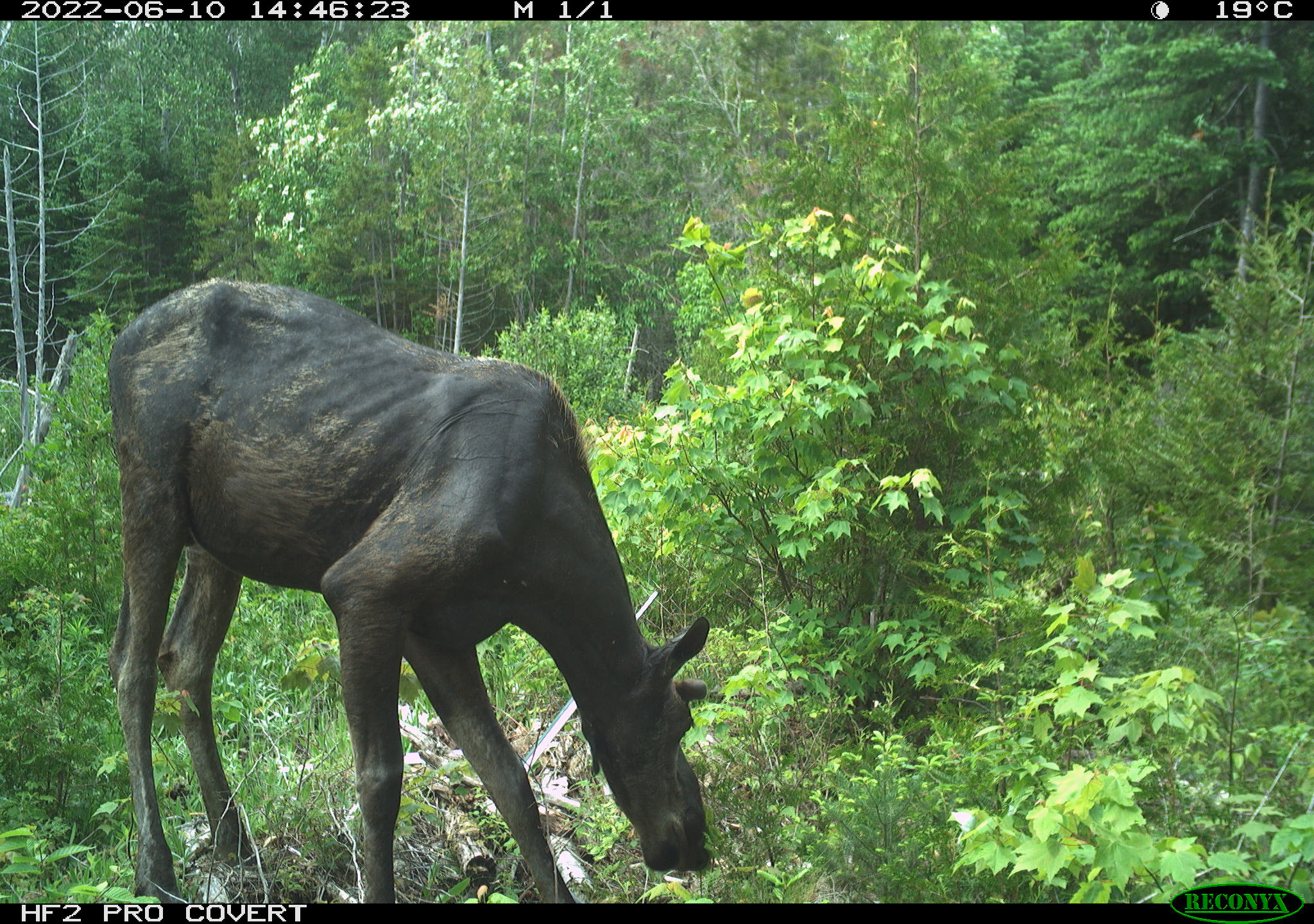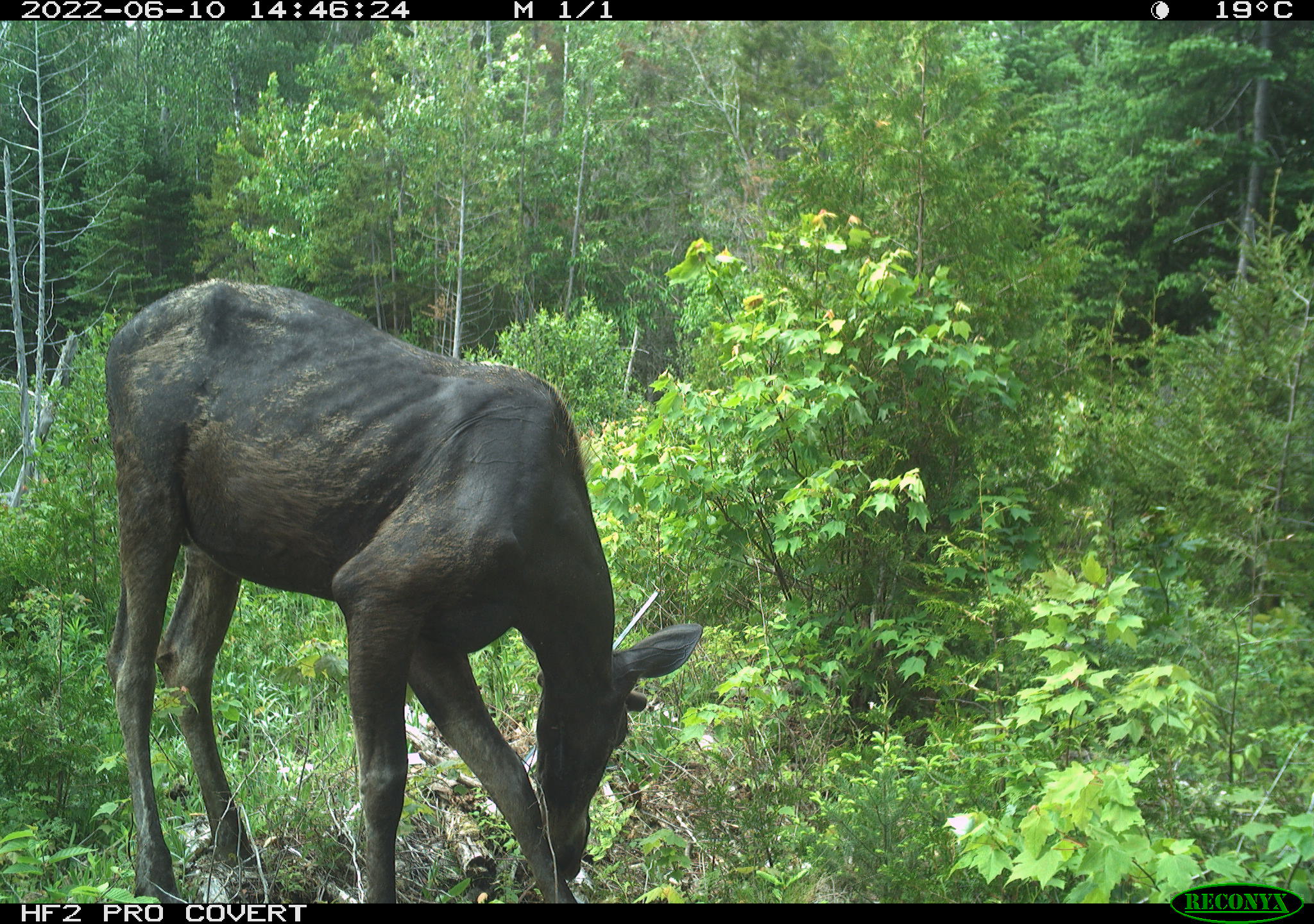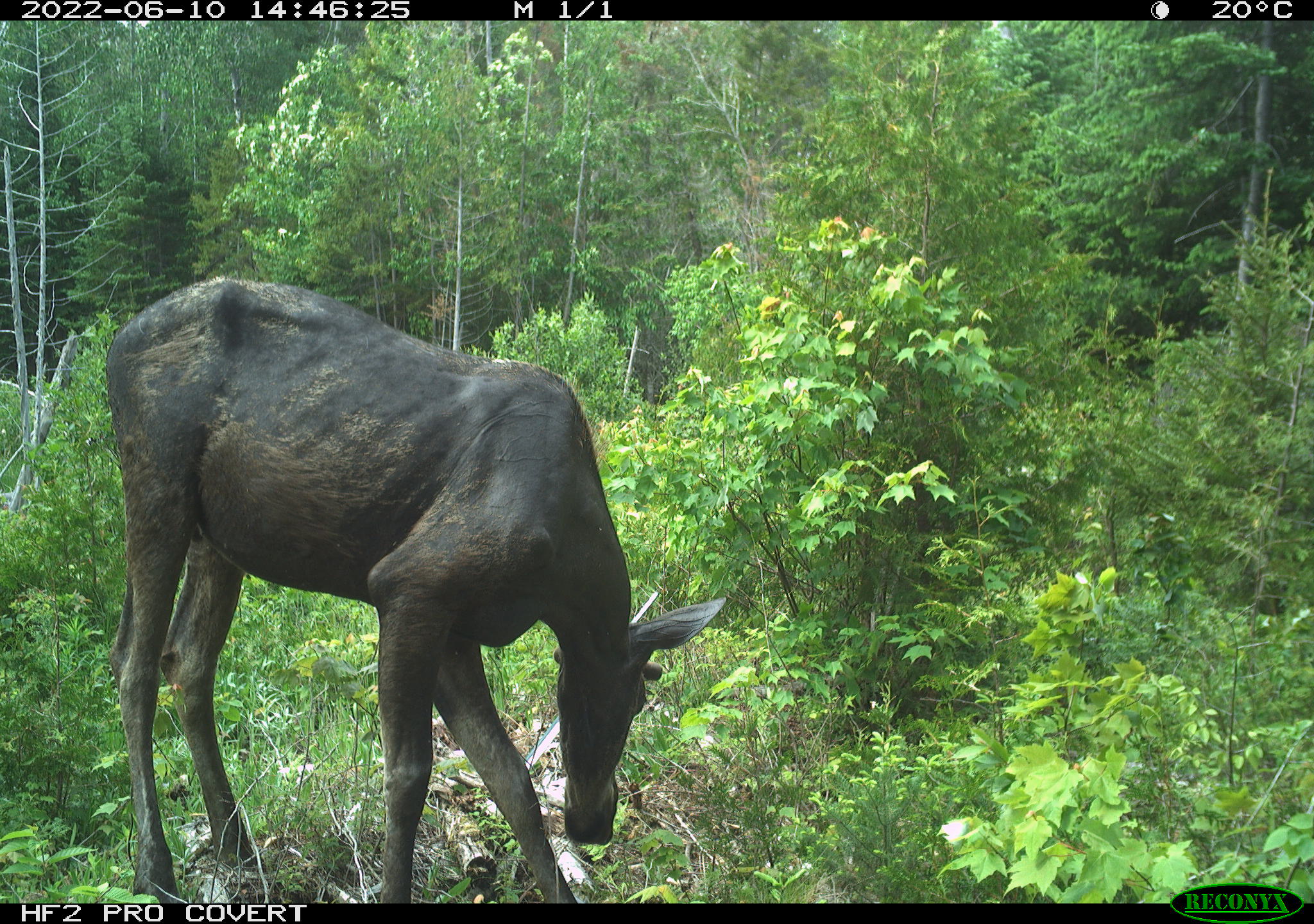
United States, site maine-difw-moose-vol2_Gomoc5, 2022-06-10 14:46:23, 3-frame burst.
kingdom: Animalia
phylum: Chordata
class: Mammalia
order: Artiodactyla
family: Cervidae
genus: Alces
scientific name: Alces alces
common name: moose